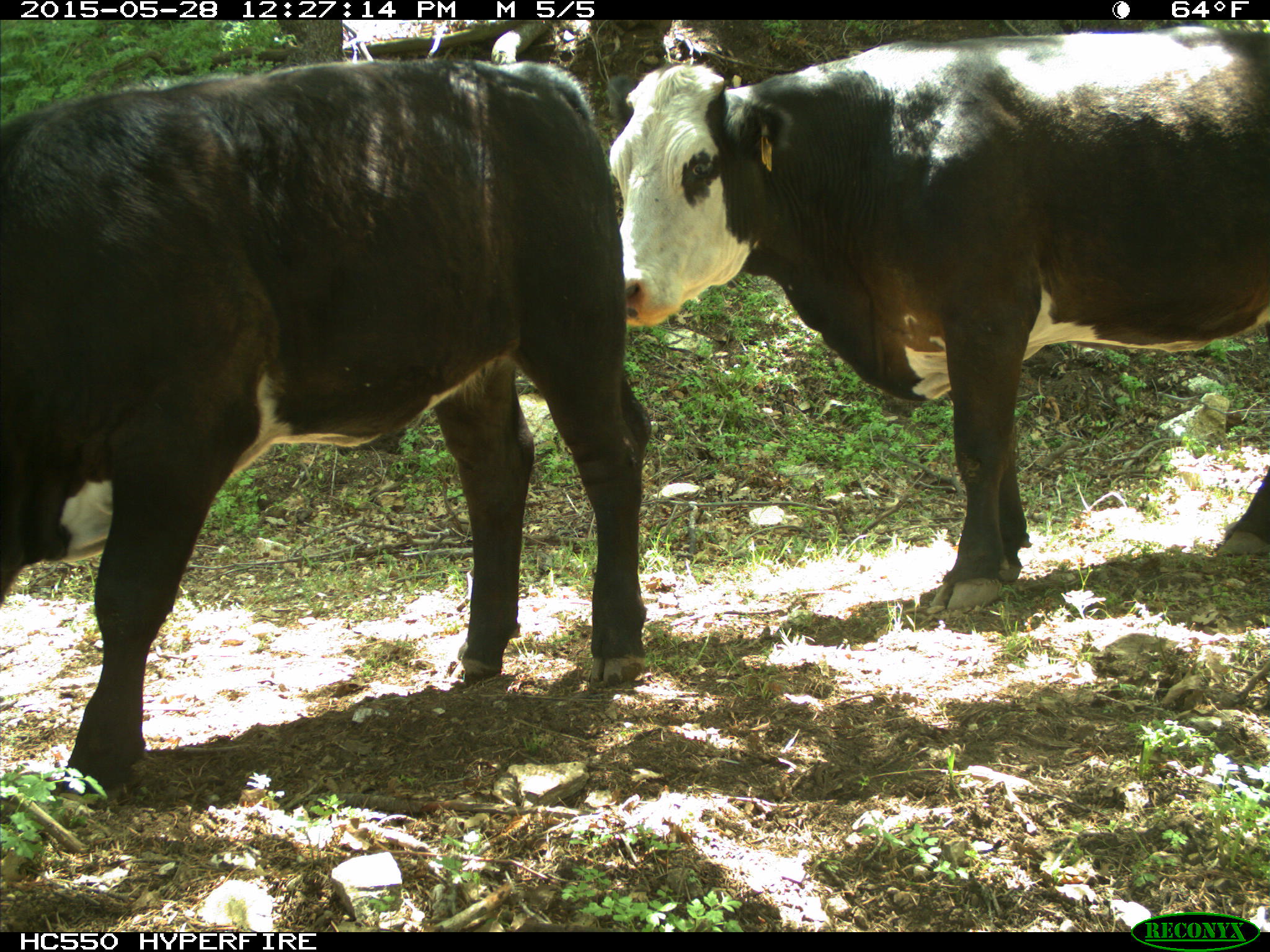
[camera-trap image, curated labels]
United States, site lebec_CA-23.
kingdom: Animalia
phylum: Chordata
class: Mammalia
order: Artiodactyla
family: Bovidae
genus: Bos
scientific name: Bos taurus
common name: domestic cow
Bos taurus (domestic cow).